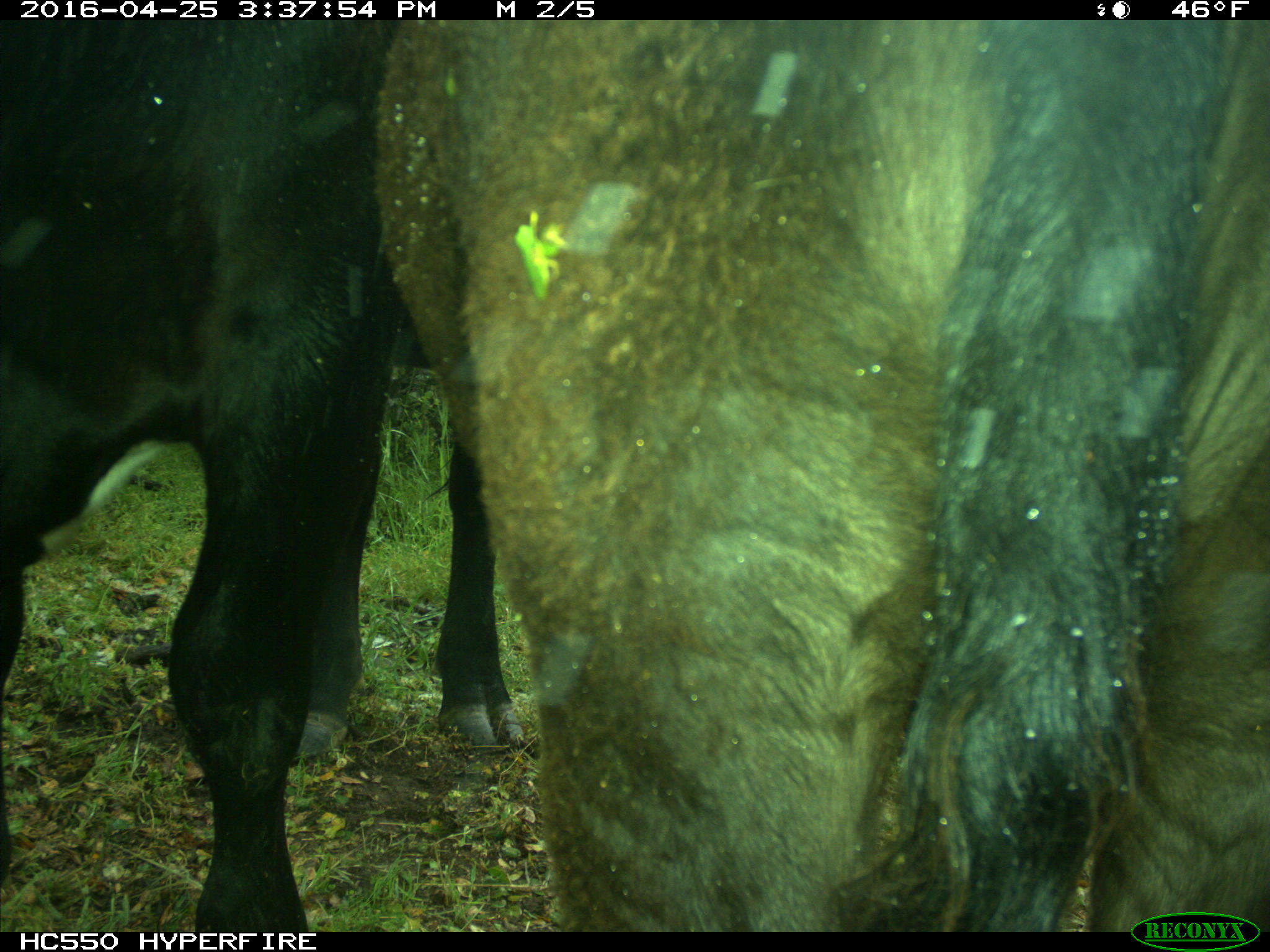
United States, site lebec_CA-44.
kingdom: Animalia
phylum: Chordata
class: Mammalia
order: Artiodactyla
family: Bovidae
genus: Bos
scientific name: Bos taurus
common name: domestic cow